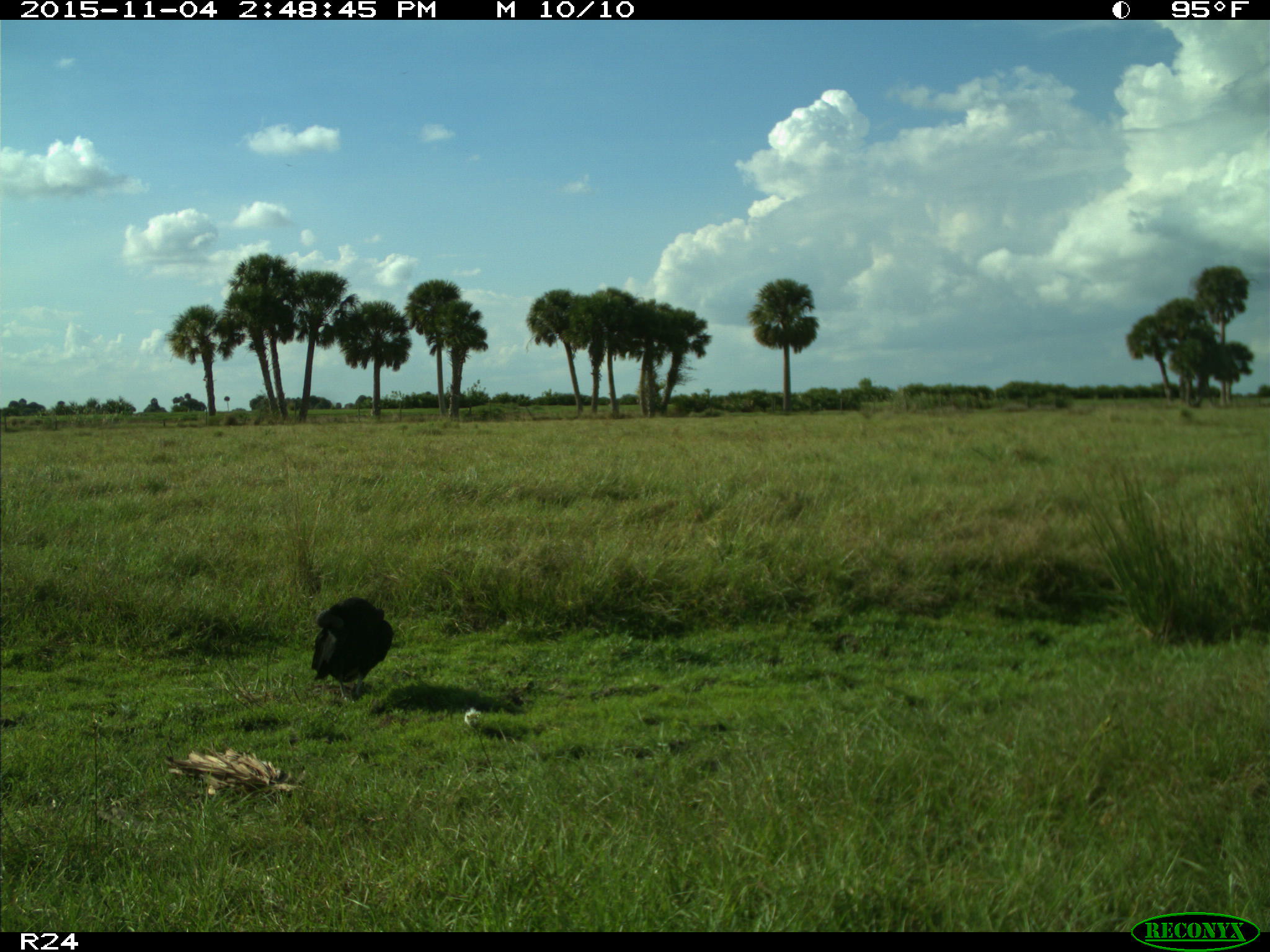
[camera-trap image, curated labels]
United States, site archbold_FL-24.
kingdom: Animalia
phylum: Chordata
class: Aves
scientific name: Aves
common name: birds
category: unidentified bird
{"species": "unidentified bird (birds) (Aves)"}